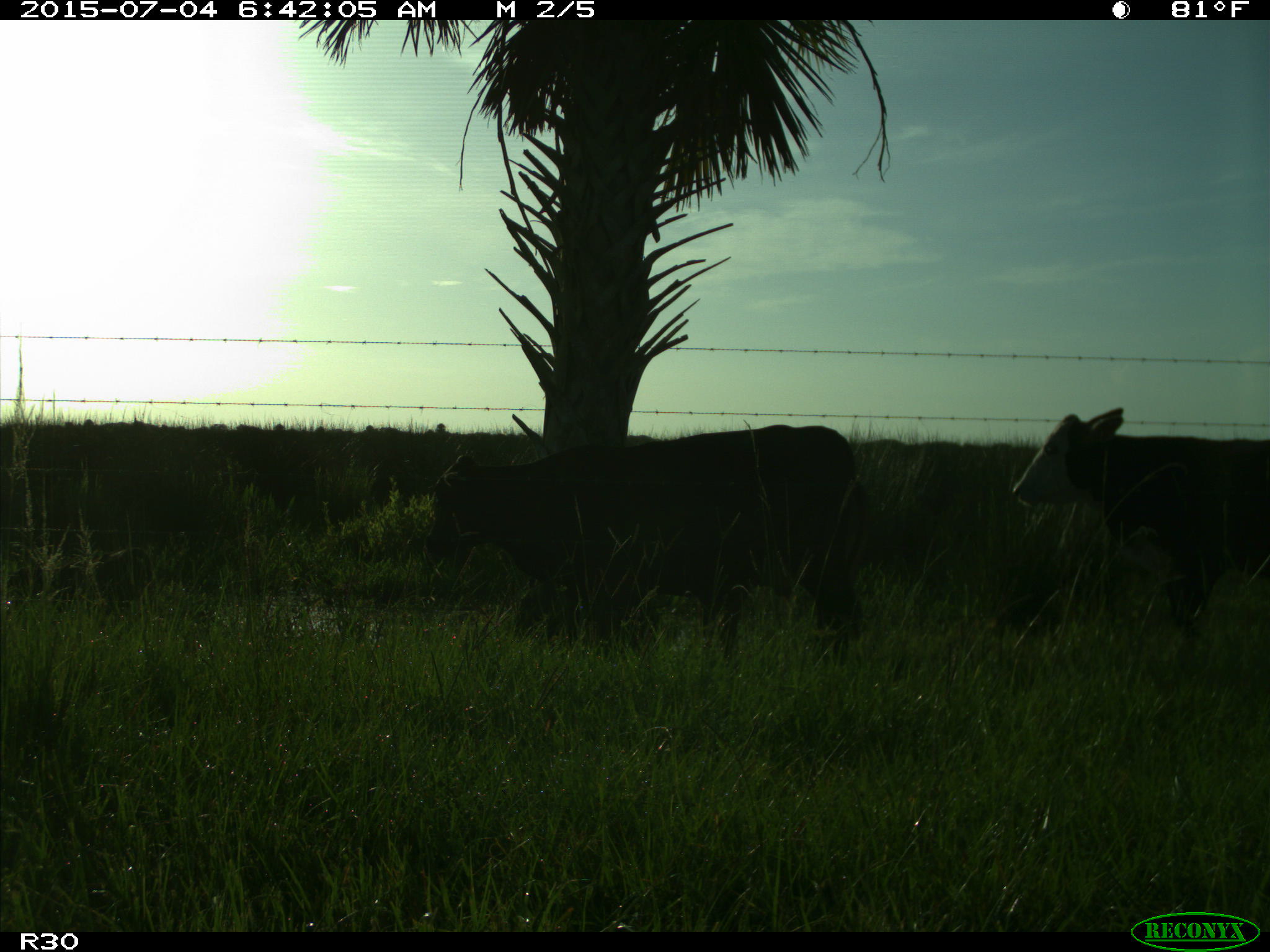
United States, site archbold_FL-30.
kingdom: Animalia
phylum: Chordata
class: Mammalia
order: Artiodactyla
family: Bovidae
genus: Bos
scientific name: Bos taurus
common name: domestic cow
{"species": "Bos taurus (domestic cow)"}